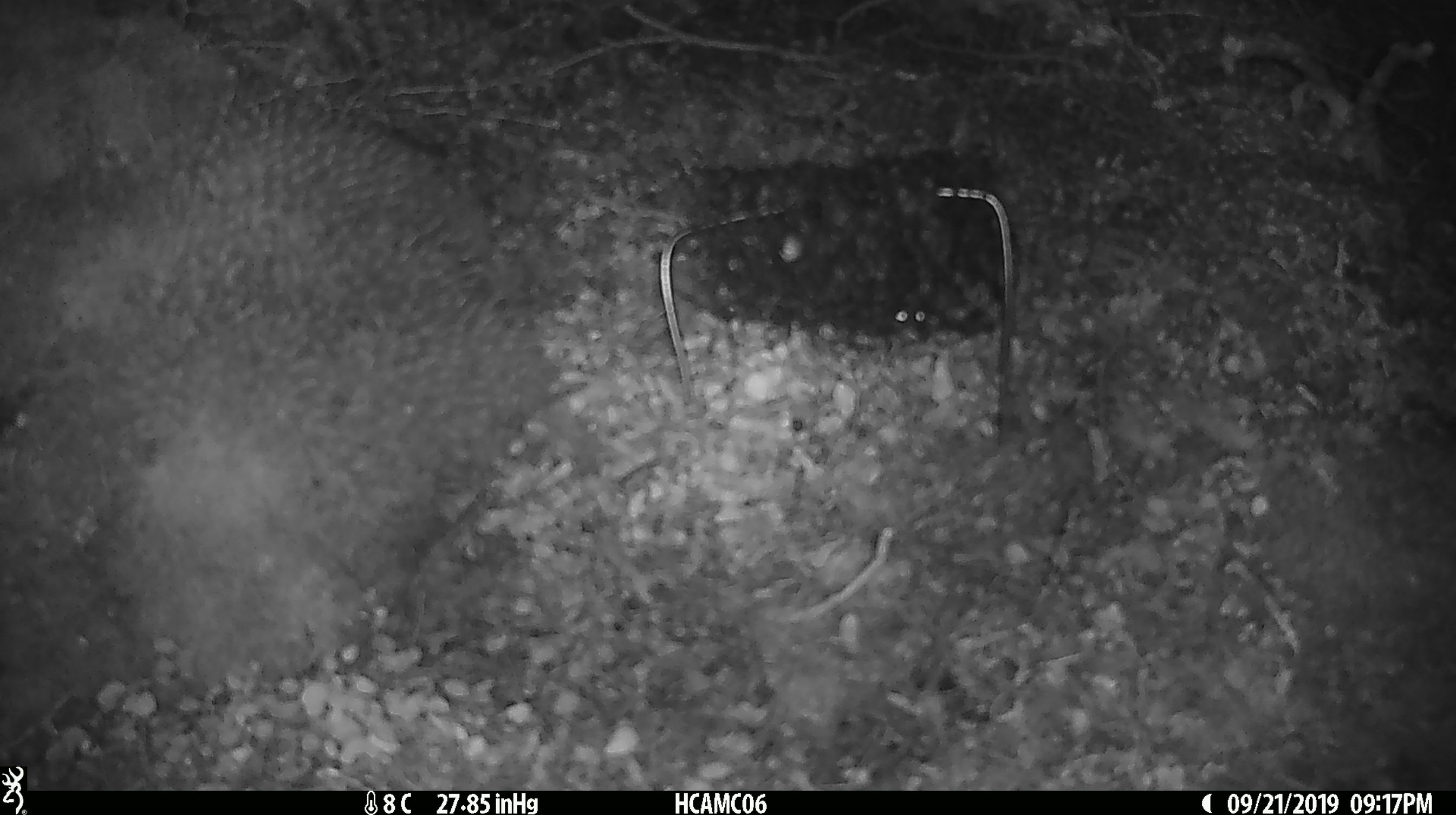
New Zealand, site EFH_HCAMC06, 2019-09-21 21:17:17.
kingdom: Animalia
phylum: Chordata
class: Mammalia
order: Rodentia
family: Muridae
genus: Mus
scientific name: Mus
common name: mouse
Mouse (Mus).